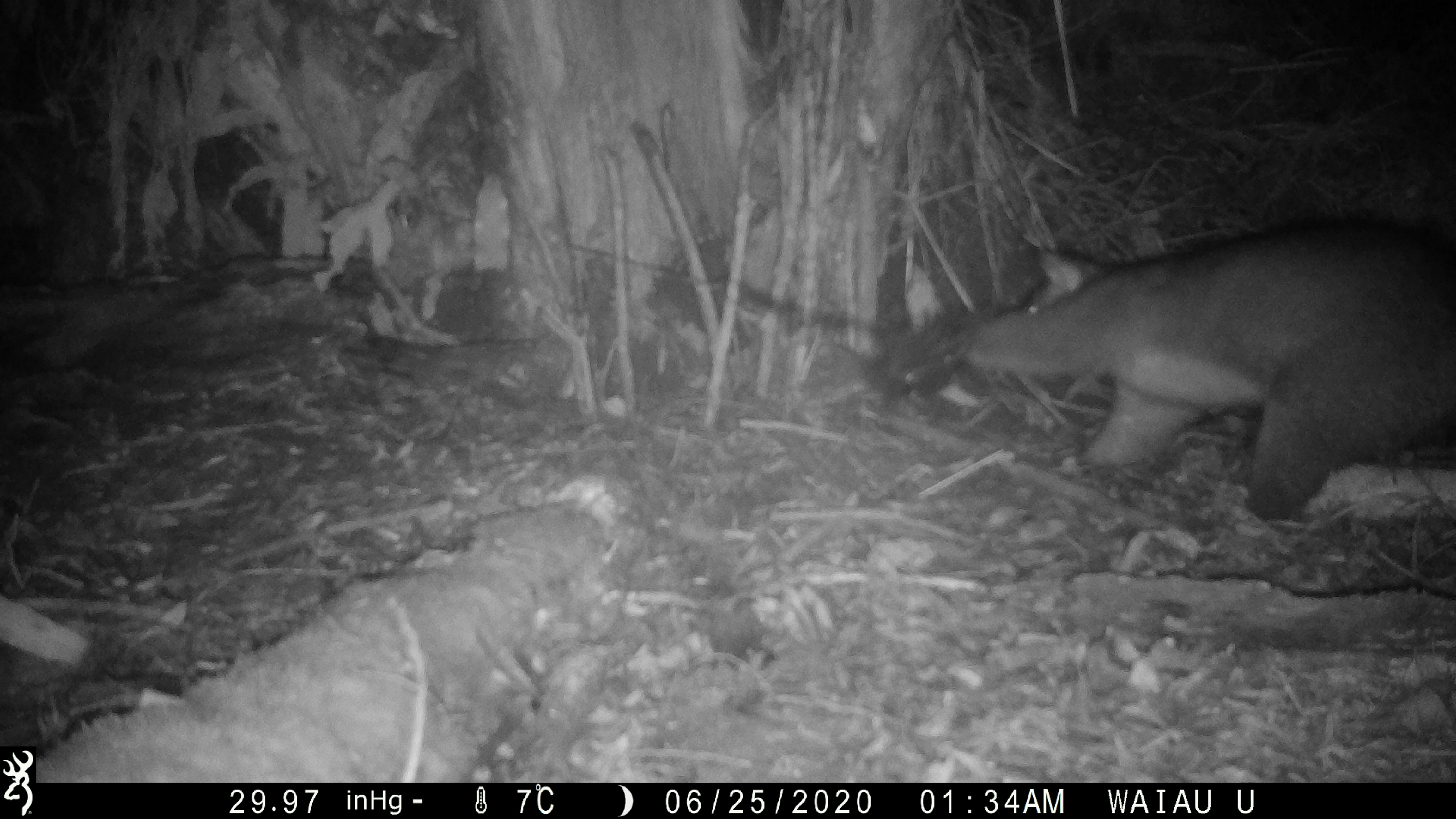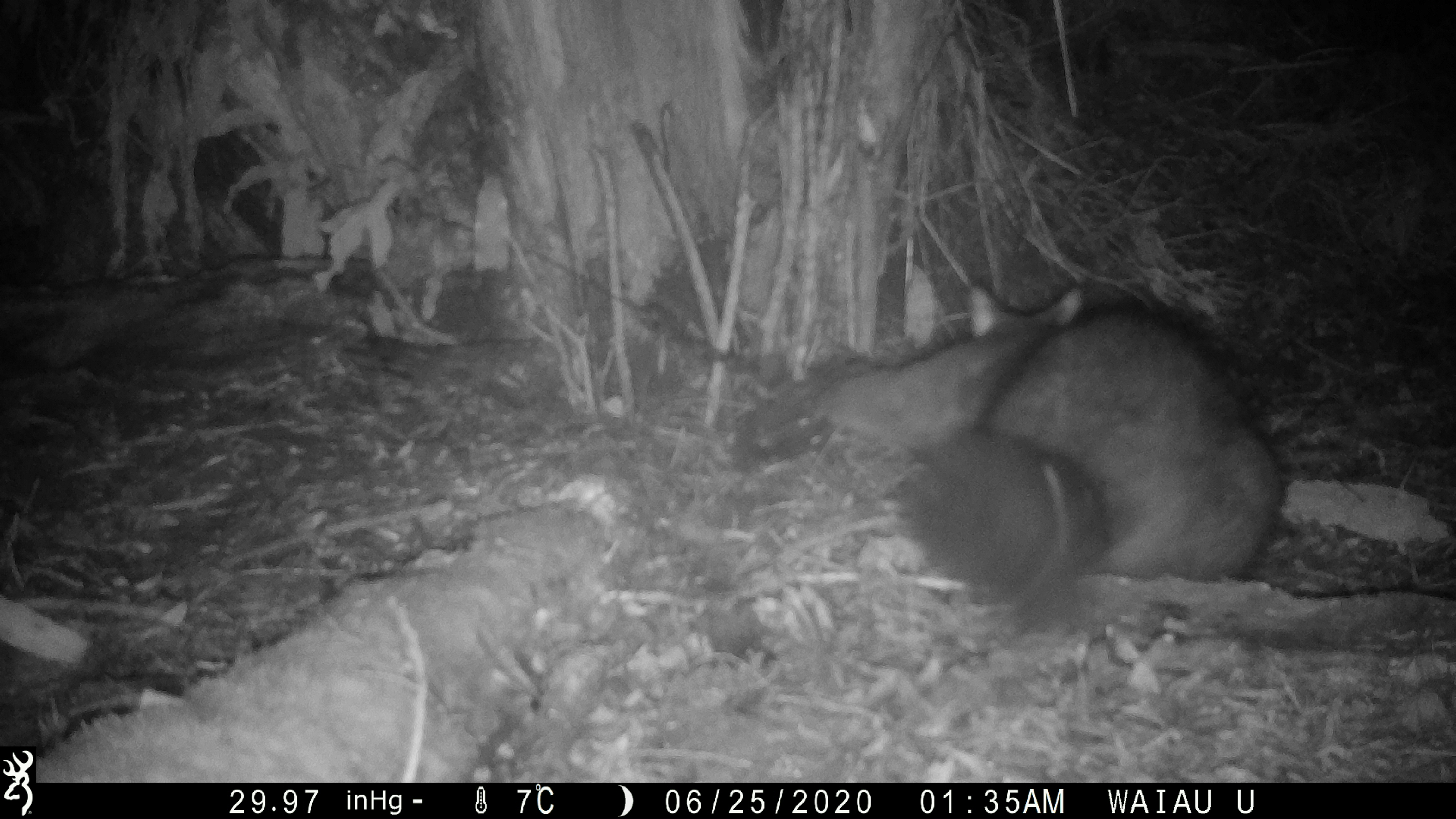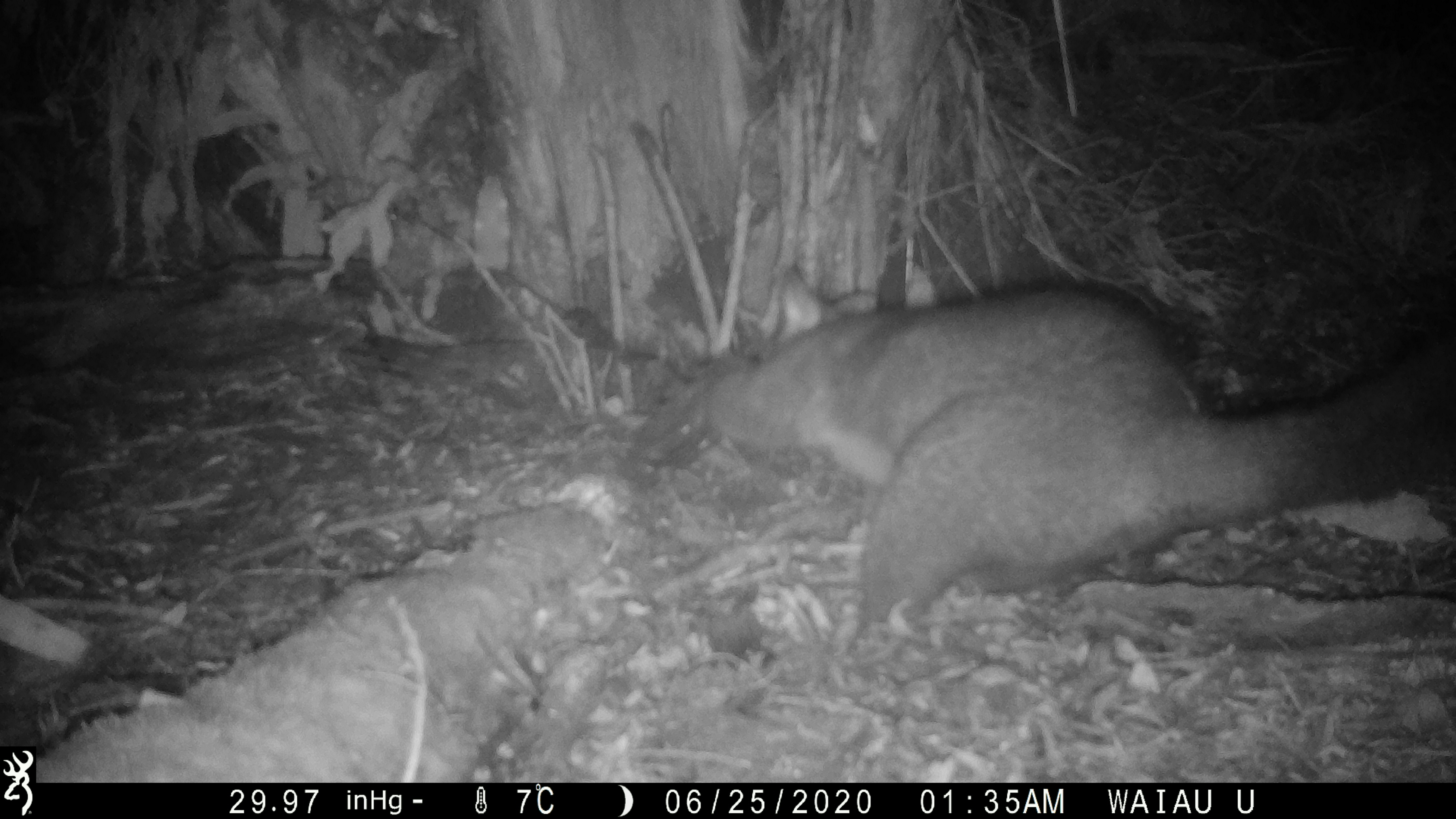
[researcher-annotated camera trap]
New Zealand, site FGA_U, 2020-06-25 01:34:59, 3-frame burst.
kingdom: Animalia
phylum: Chordata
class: Mammalia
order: Diprotodontia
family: Phalangeridae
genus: Trichosurus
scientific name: Trichosurus vulpecula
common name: common brushtail possum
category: possum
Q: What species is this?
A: Possum (common brushtail possum) (Trichosurus vulpecula).